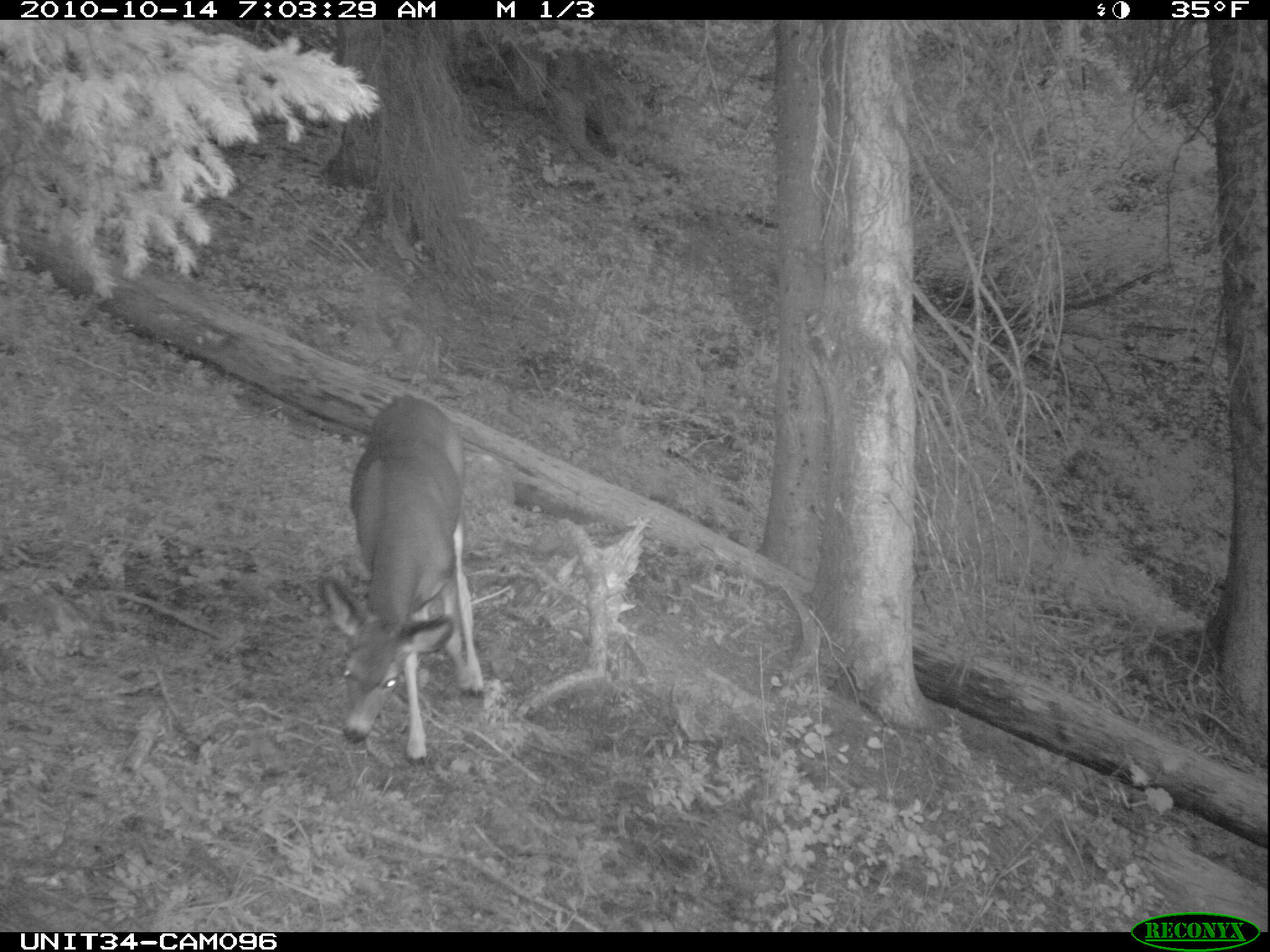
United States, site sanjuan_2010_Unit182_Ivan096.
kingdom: Animalia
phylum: Chordata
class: Mammalia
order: Artiodactyla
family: Cervidae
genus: Odocoileus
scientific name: Odocoileus hemionus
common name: mule deer